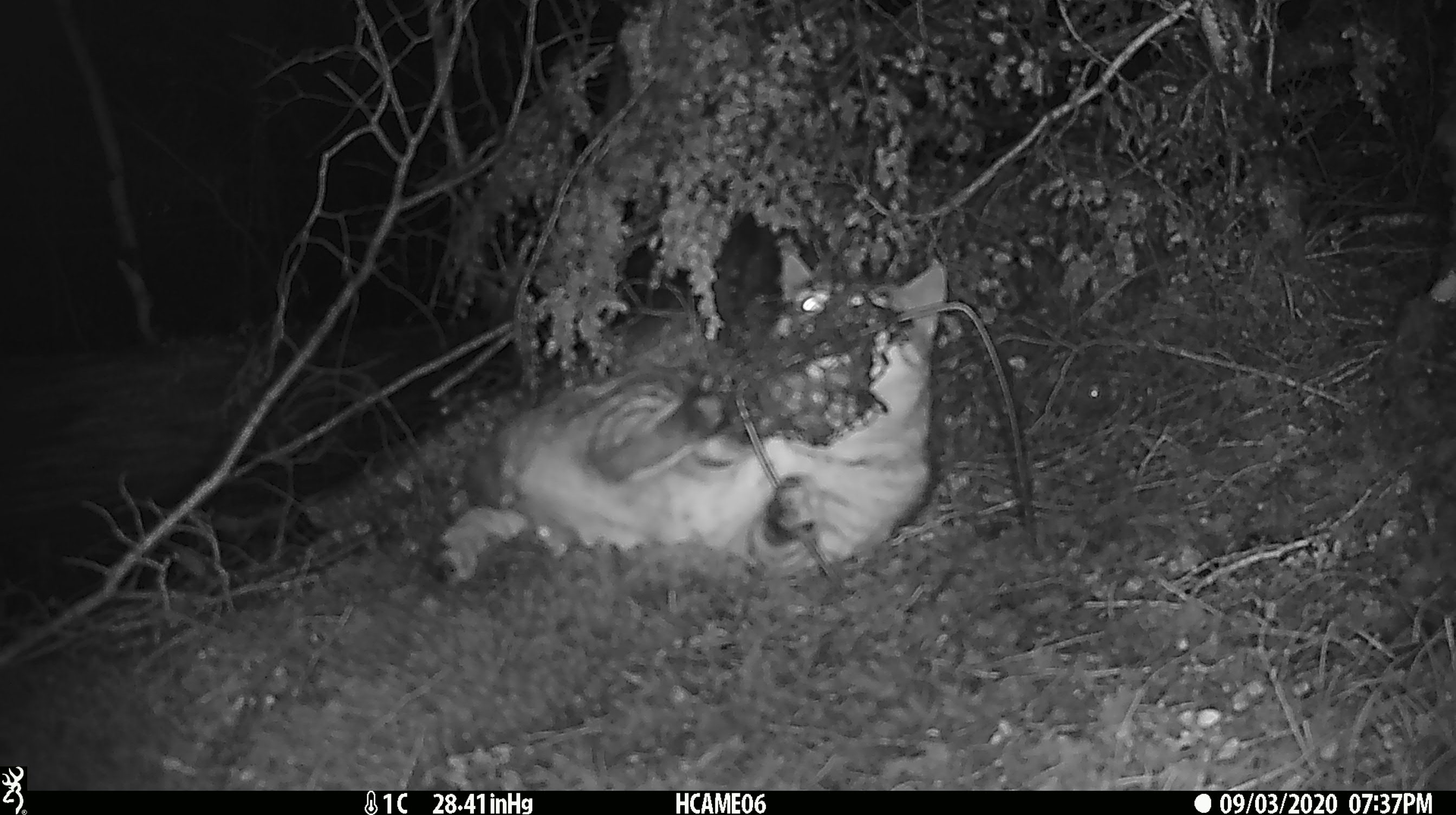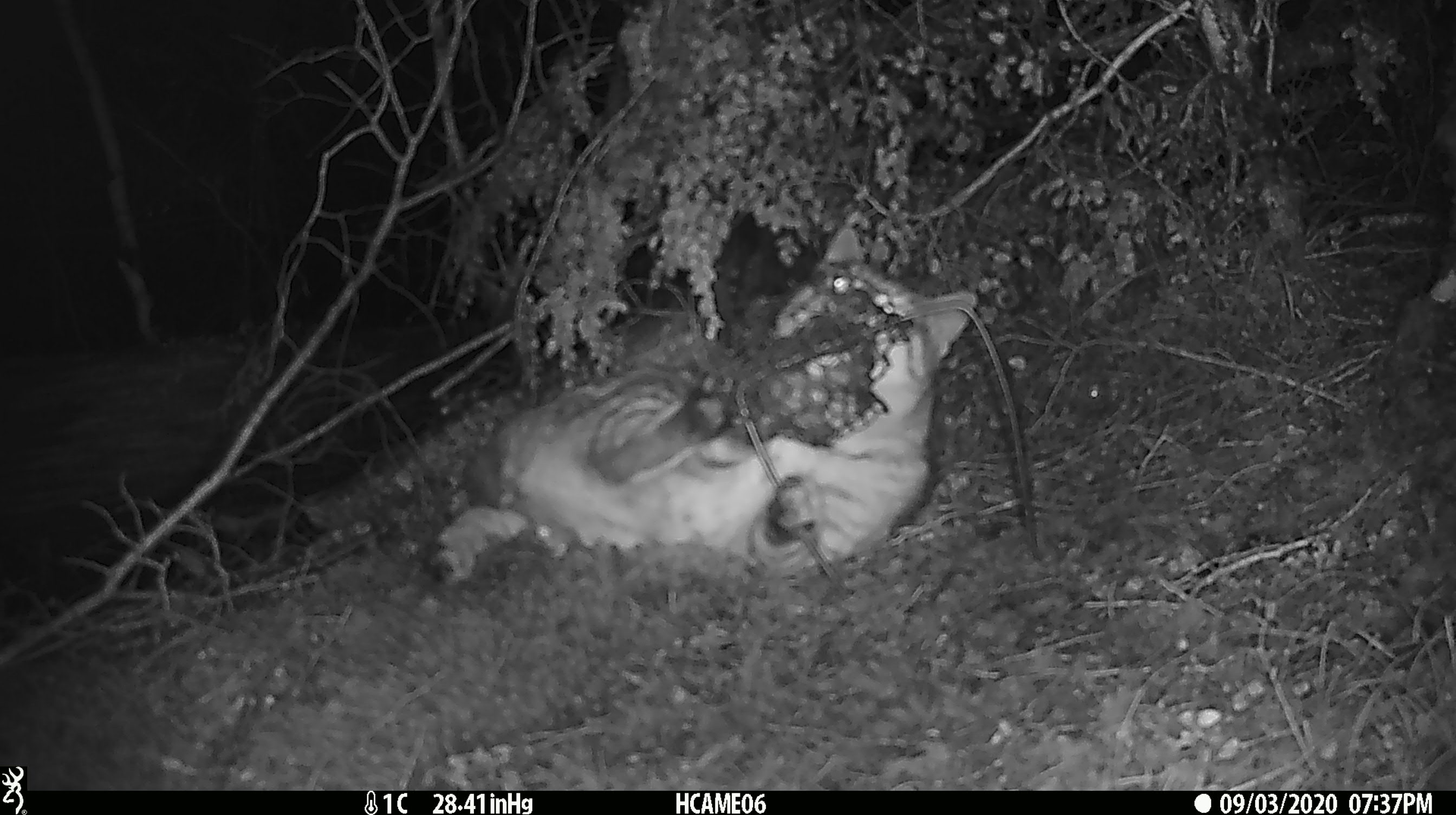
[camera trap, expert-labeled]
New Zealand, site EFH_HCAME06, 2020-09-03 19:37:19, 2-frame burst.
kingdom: Animalia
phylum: Chordata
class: Mammalia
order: Carnivora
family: Felidae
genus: Felis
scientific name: Felis catus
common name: domestic cat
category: cat